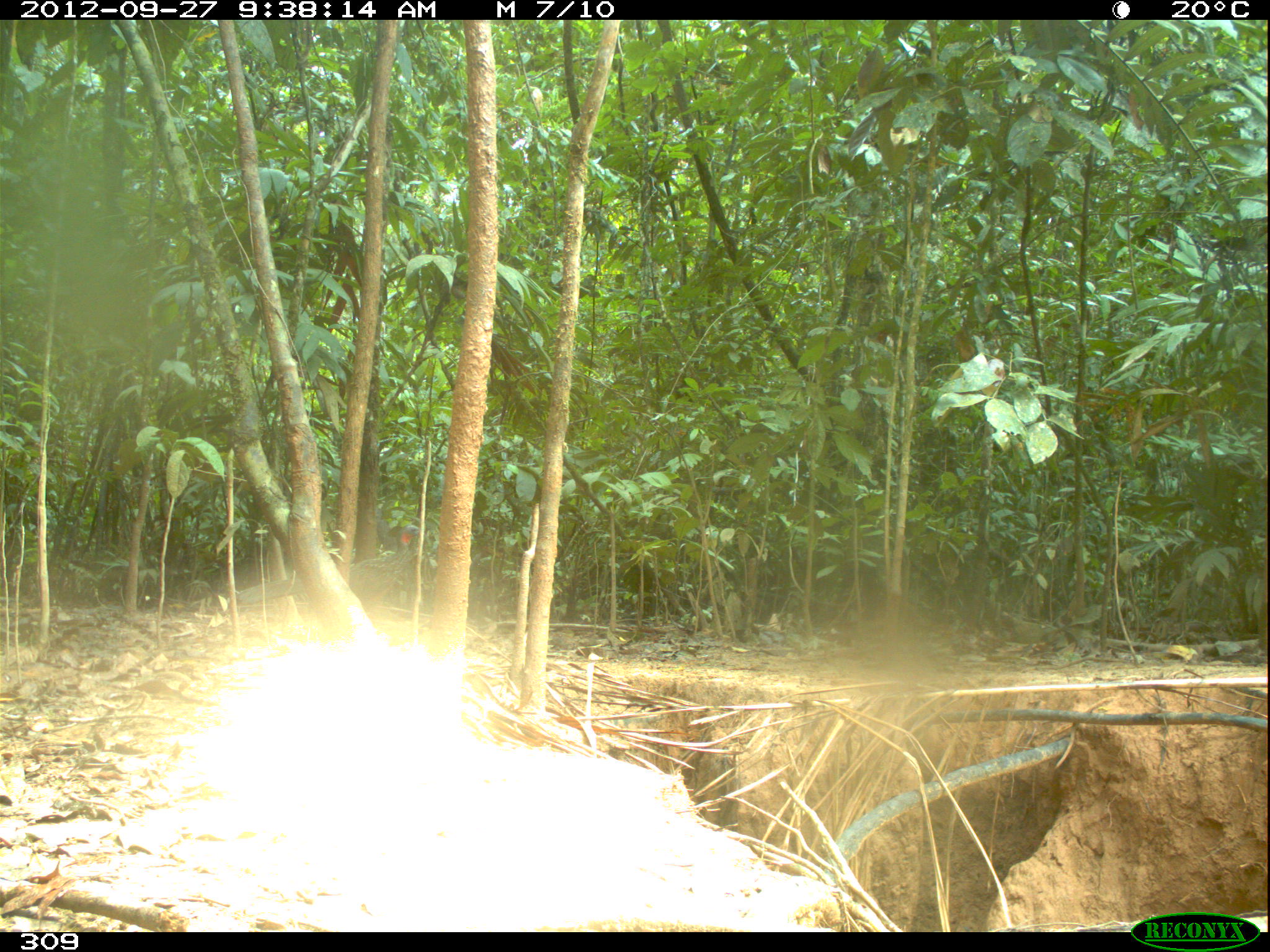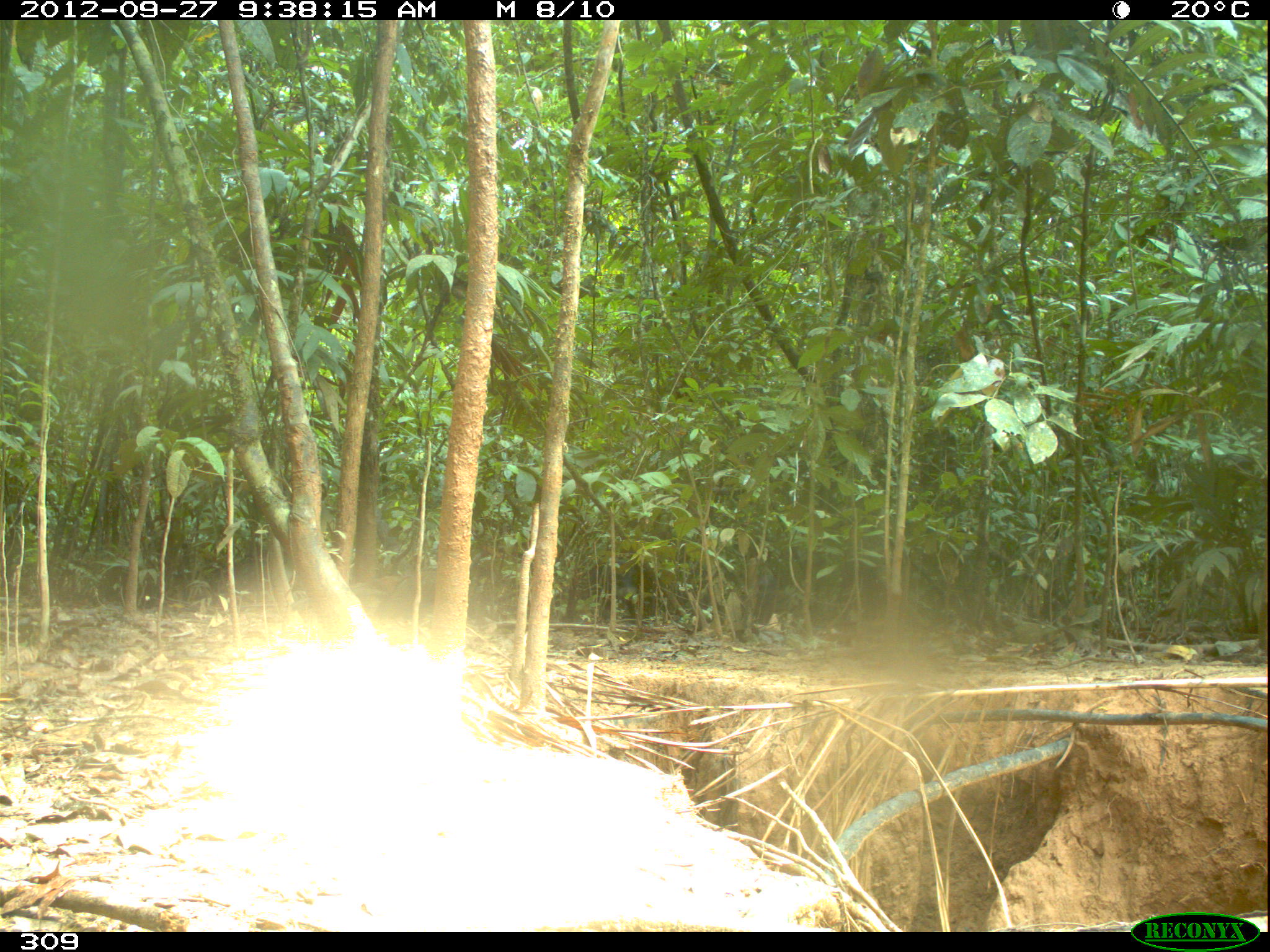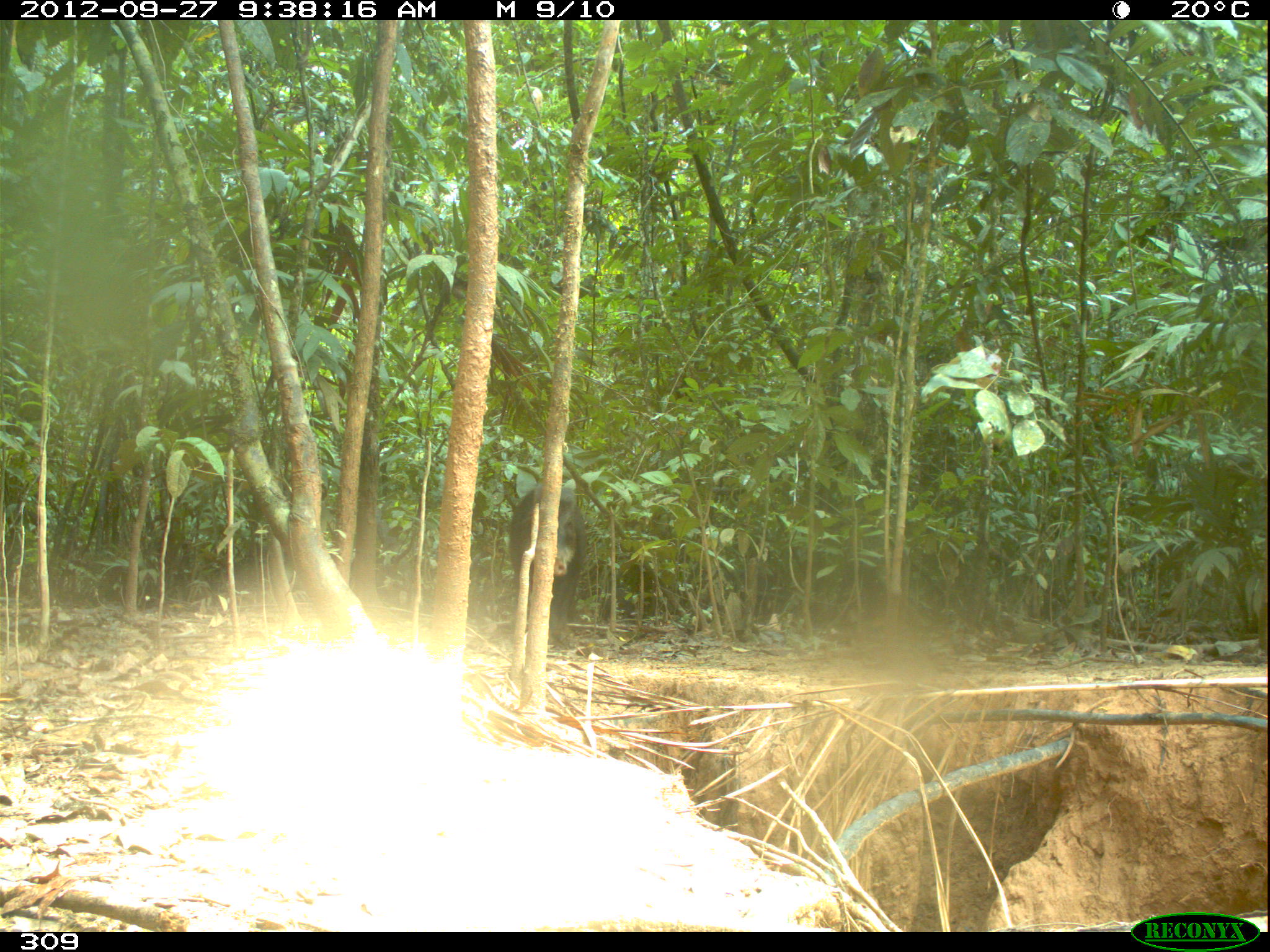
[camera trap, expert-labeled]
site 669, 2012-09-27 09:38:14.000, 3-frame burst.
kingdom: Animalia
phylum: Chordata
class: Aves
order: Galliformes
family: Cracidae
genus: Penelope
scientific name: Penelope jacquacu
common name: spix's guan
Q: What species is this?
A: Penelope jacquacu (spix's guan).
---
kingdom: Animalia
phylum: Chordata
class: Mammalia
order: Artiodactyla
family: Tayassuidae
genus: Tayassu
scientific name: Tayassu pecari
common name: white-lipped peccary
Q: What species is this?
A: Tayassu pecari (white-lipped peccary).